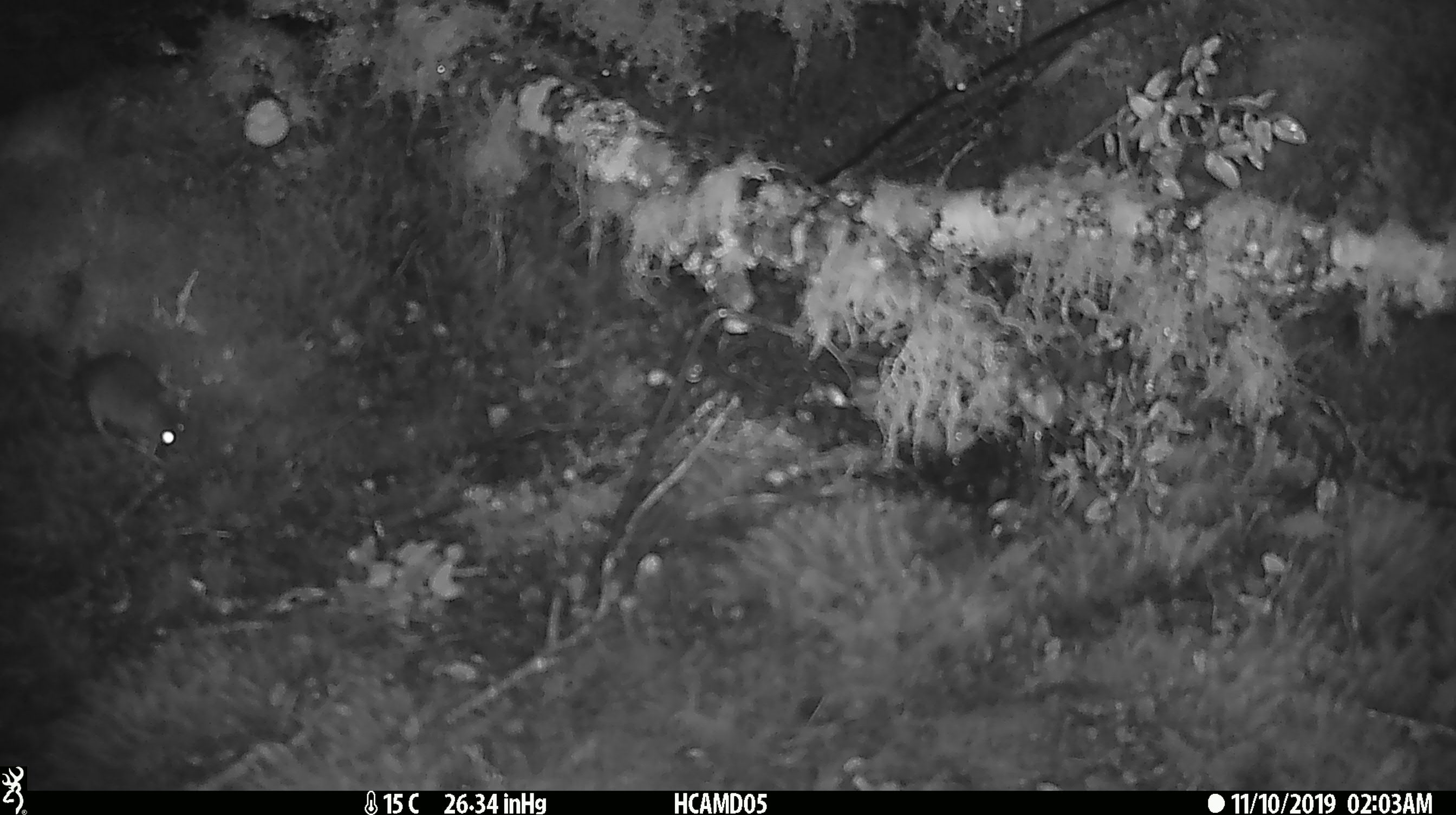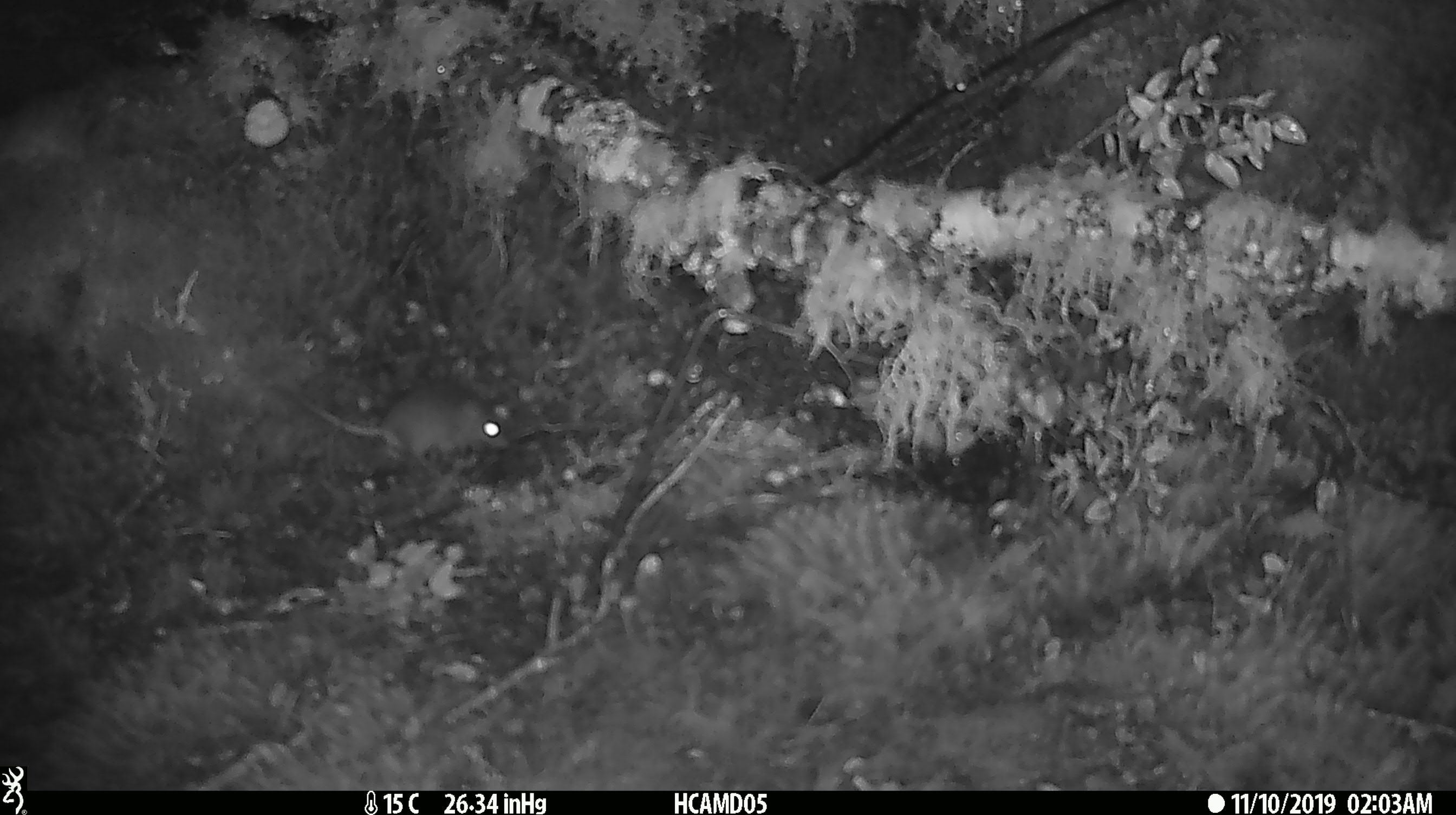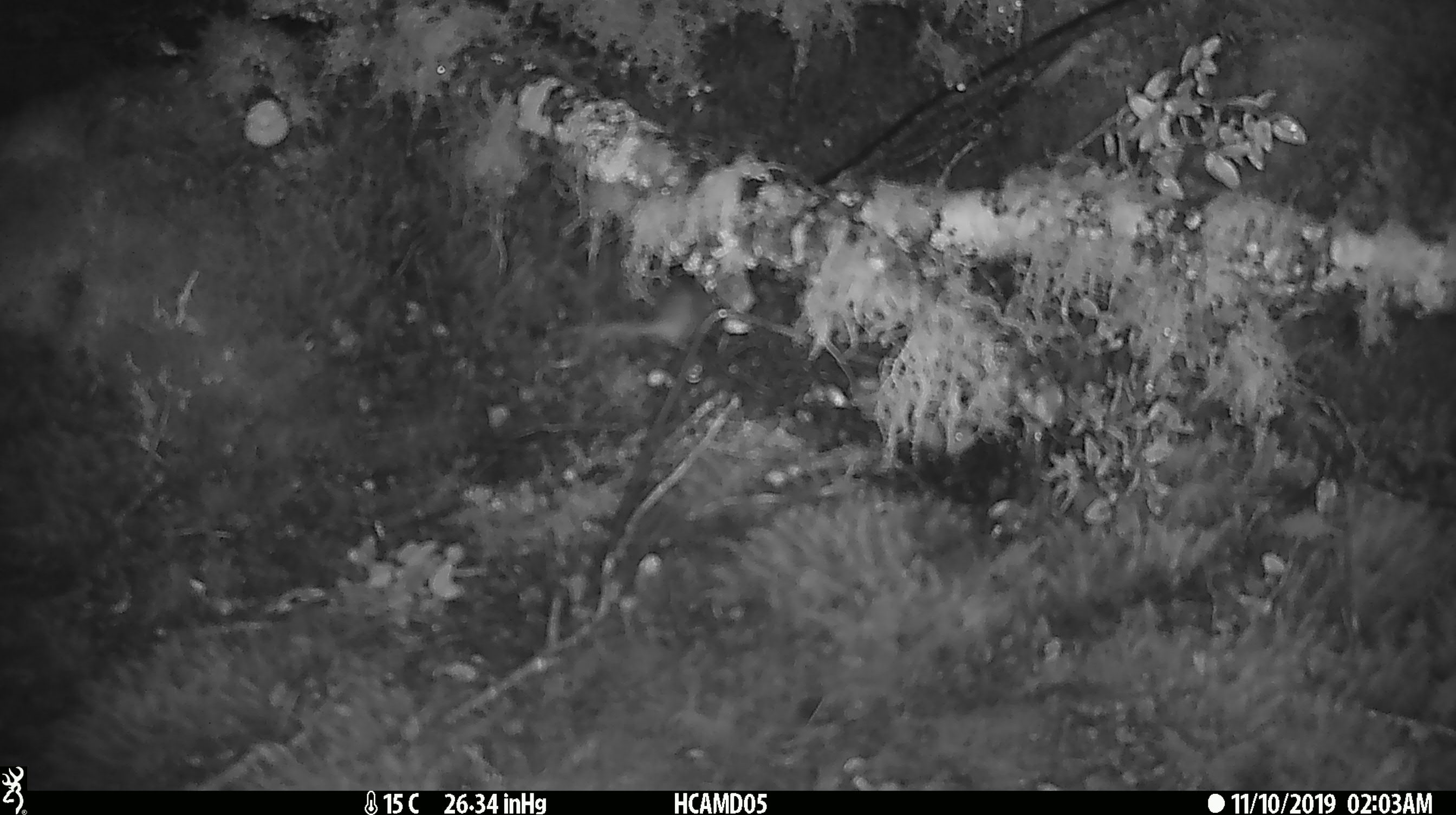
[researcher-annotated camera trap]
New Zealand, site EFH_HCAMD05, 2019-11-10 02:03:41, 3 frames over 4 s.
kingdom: Animalia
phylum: Chordata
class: Mammalia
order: Rodentia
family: Muridae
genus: Mus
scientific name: Mus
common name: mouse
Mouse (Mus).